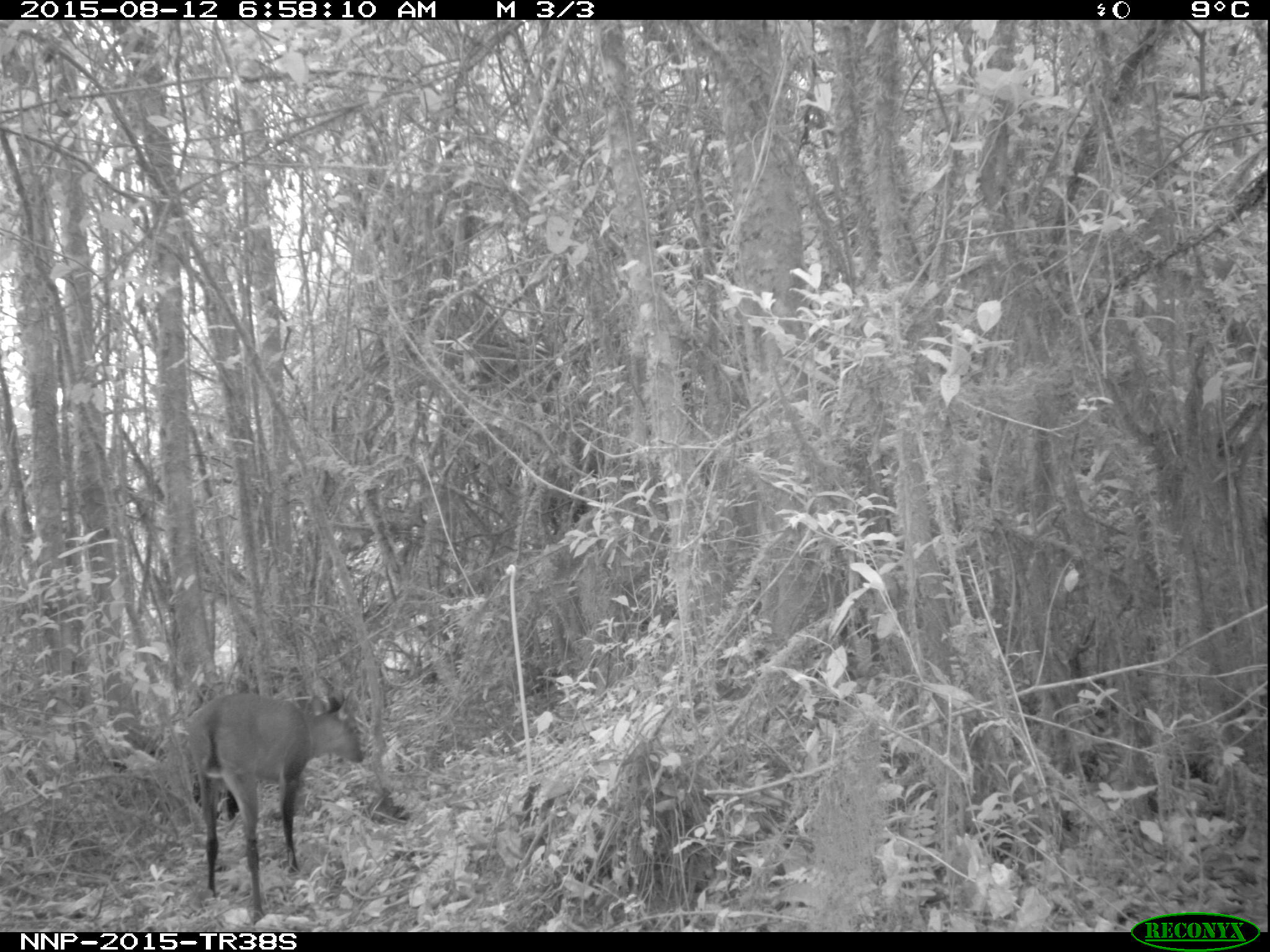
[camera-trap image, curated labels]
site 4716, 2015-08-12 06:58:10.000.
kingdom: Animalia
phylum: Chordata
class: Mammalia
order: Artiodactyla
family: Bovidae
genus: Cephalophus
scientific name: Cephalophus nigrifrons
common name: black-fronted duiker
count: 1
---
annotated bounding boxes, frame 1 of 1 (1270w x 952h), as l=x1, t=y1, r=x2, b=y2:
cephalophus nigrifrons: l=179, t=686, r=366, b=925